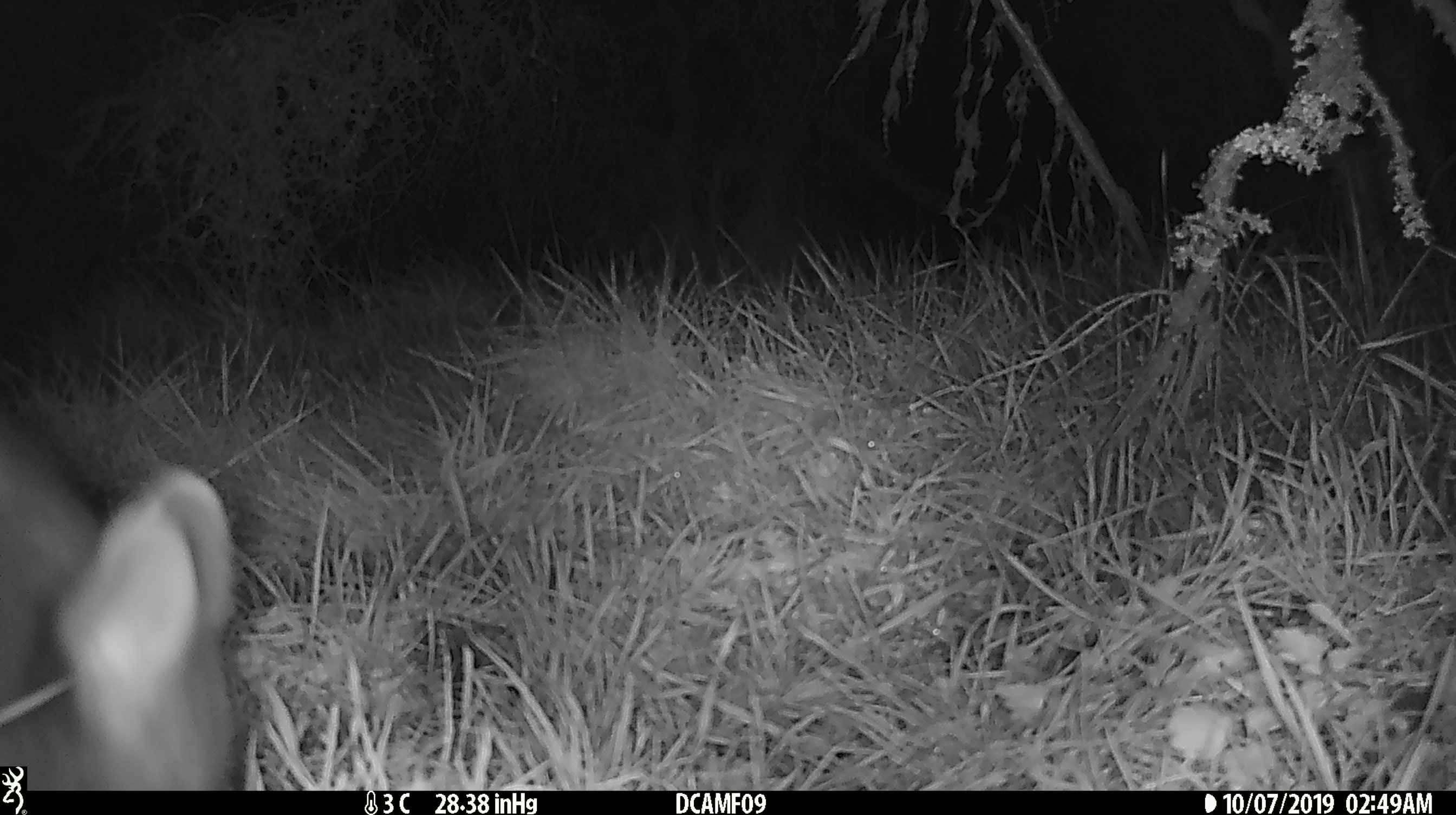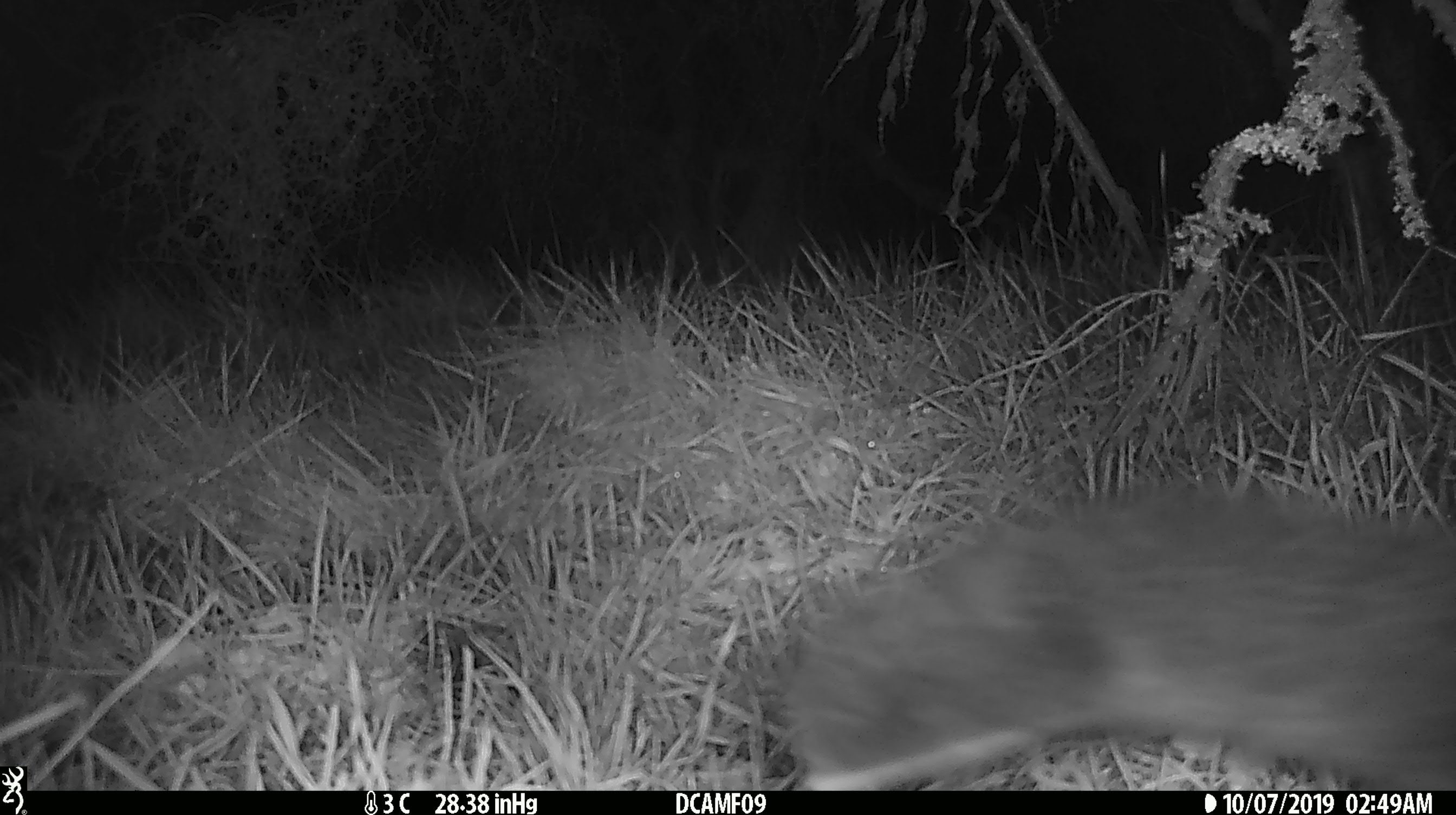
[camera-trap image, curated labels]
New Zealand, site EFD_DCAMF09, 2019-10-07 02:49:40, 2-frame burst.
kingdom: Animalia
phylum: Chordata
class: Mammalia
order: Diprotodontia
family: Phalangeridae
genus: Trichosurus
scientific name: Trichosurus vulpecula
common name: common brushtail possum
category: possum